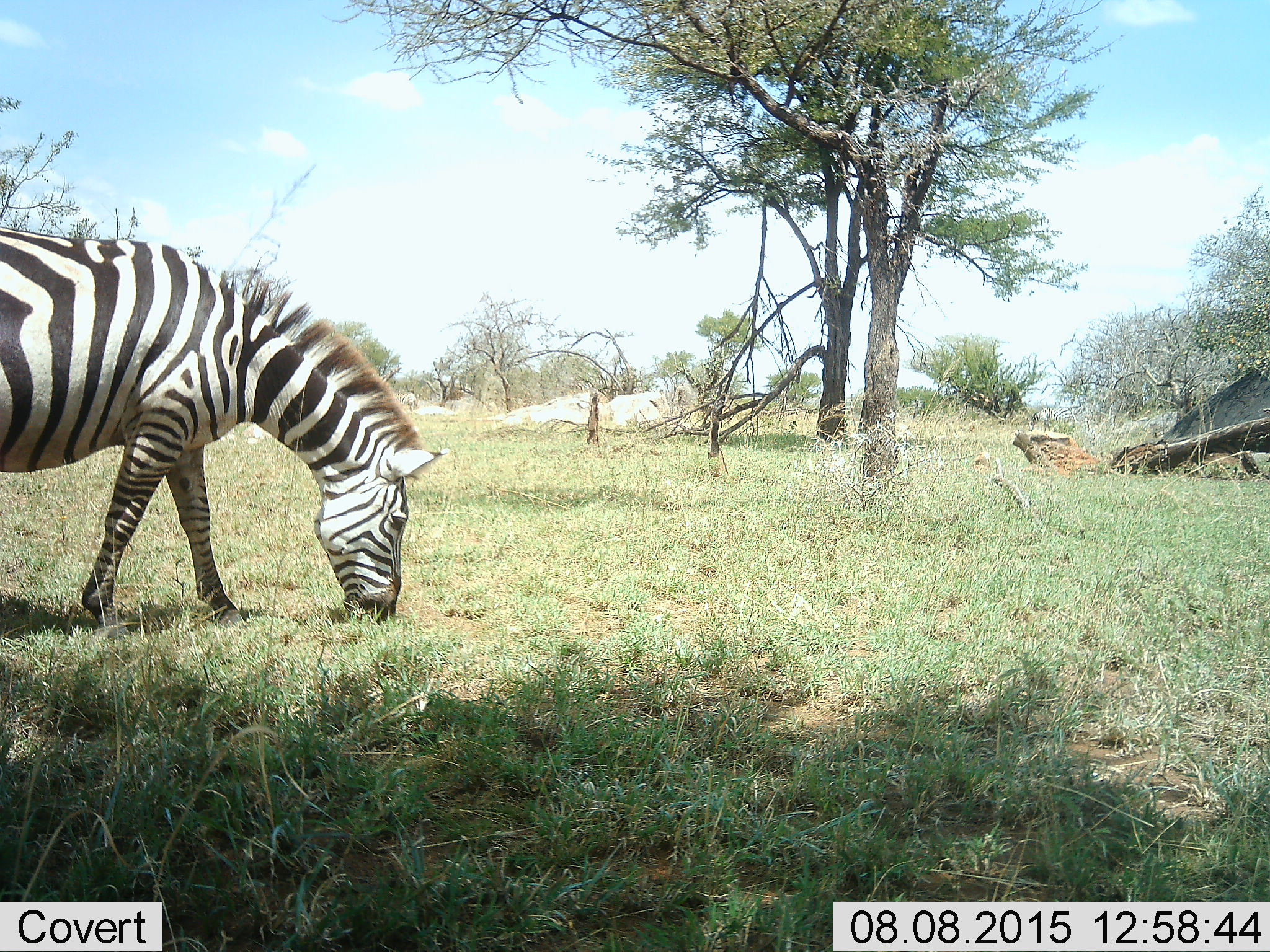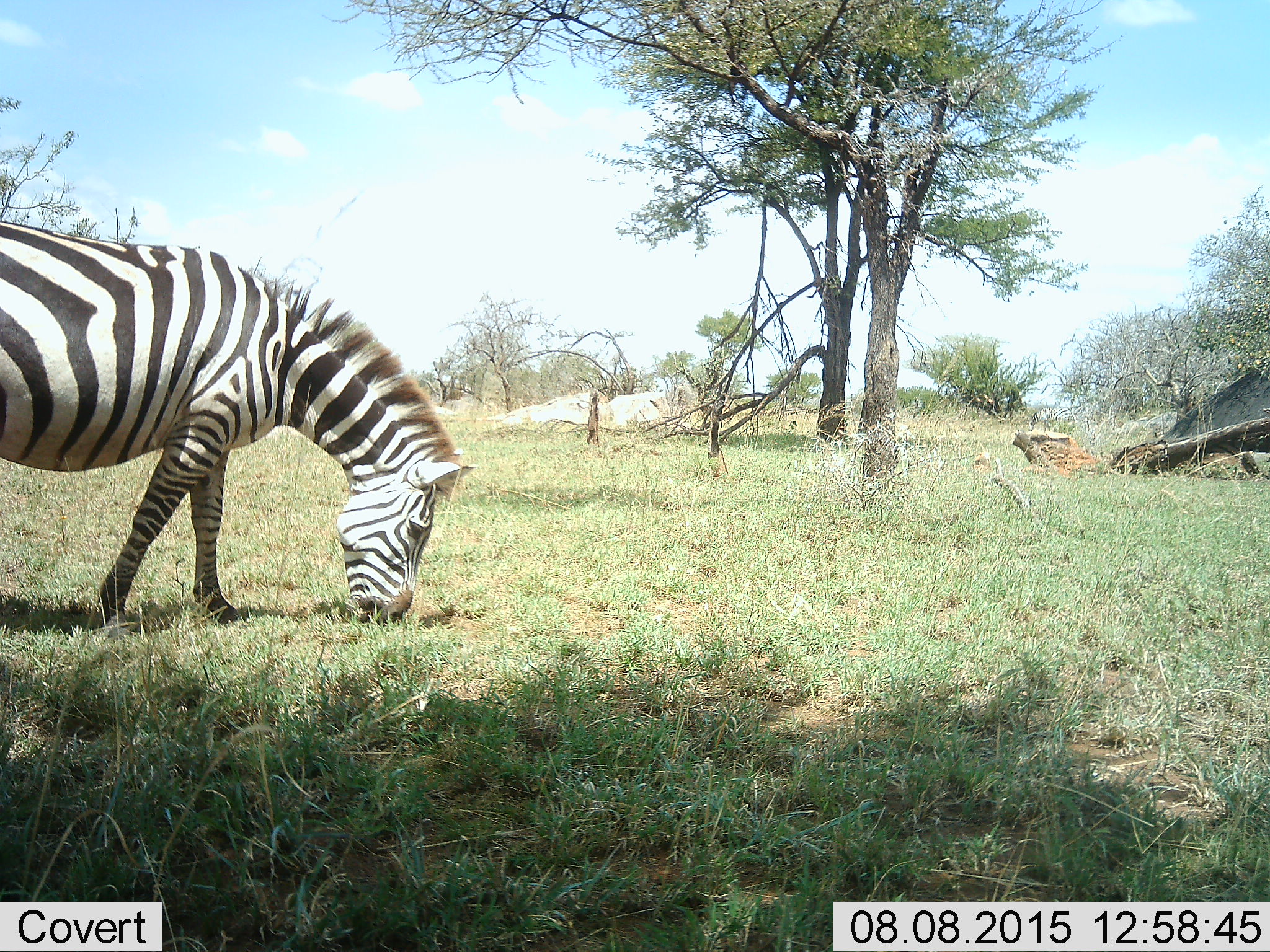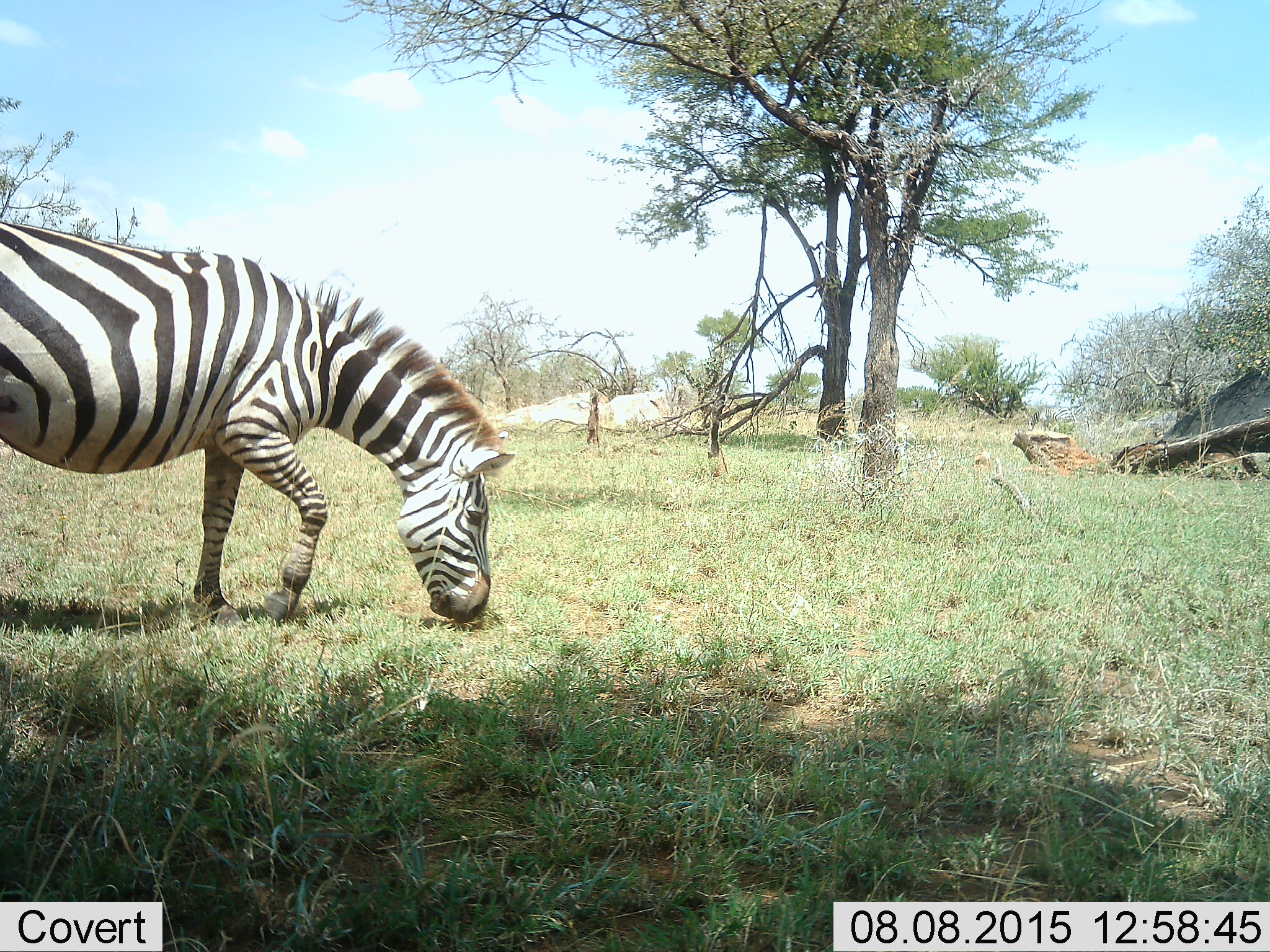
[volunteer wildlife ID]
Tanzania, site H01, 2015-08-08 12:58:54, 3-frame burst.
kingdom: Animalia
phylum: Chordata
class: Mammalia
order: Perissodactyla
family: Equidae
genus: Equus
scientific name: Equus quagga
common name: plains zebra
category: zebra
Zebra (plains zebra) (Equus quagga), count 1. Behavior (volunteer vote fractions): standing 33%, resting 0%, moving 33%, interacting 0%. Young present (vote fraction): 0%. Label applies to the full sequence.